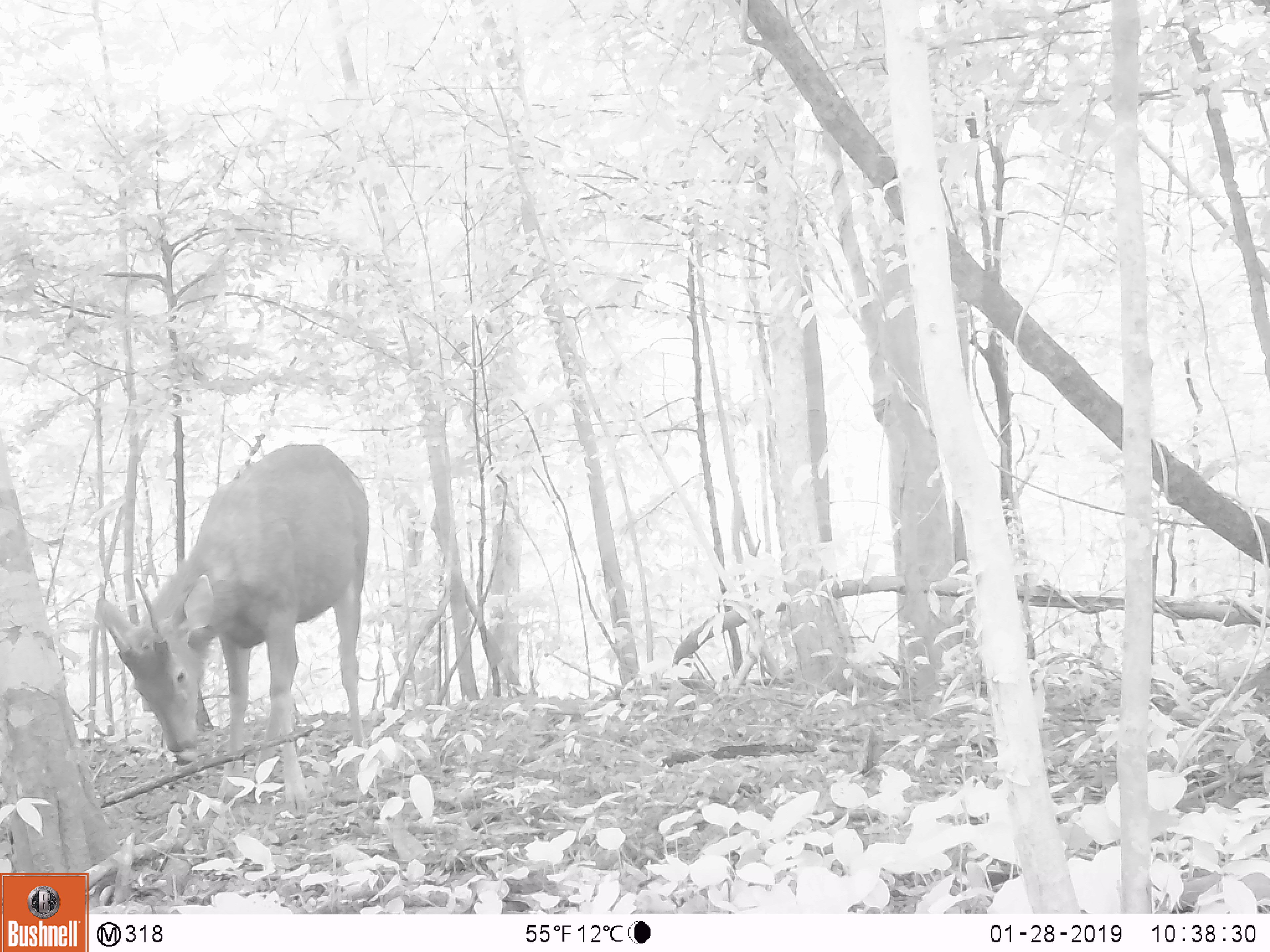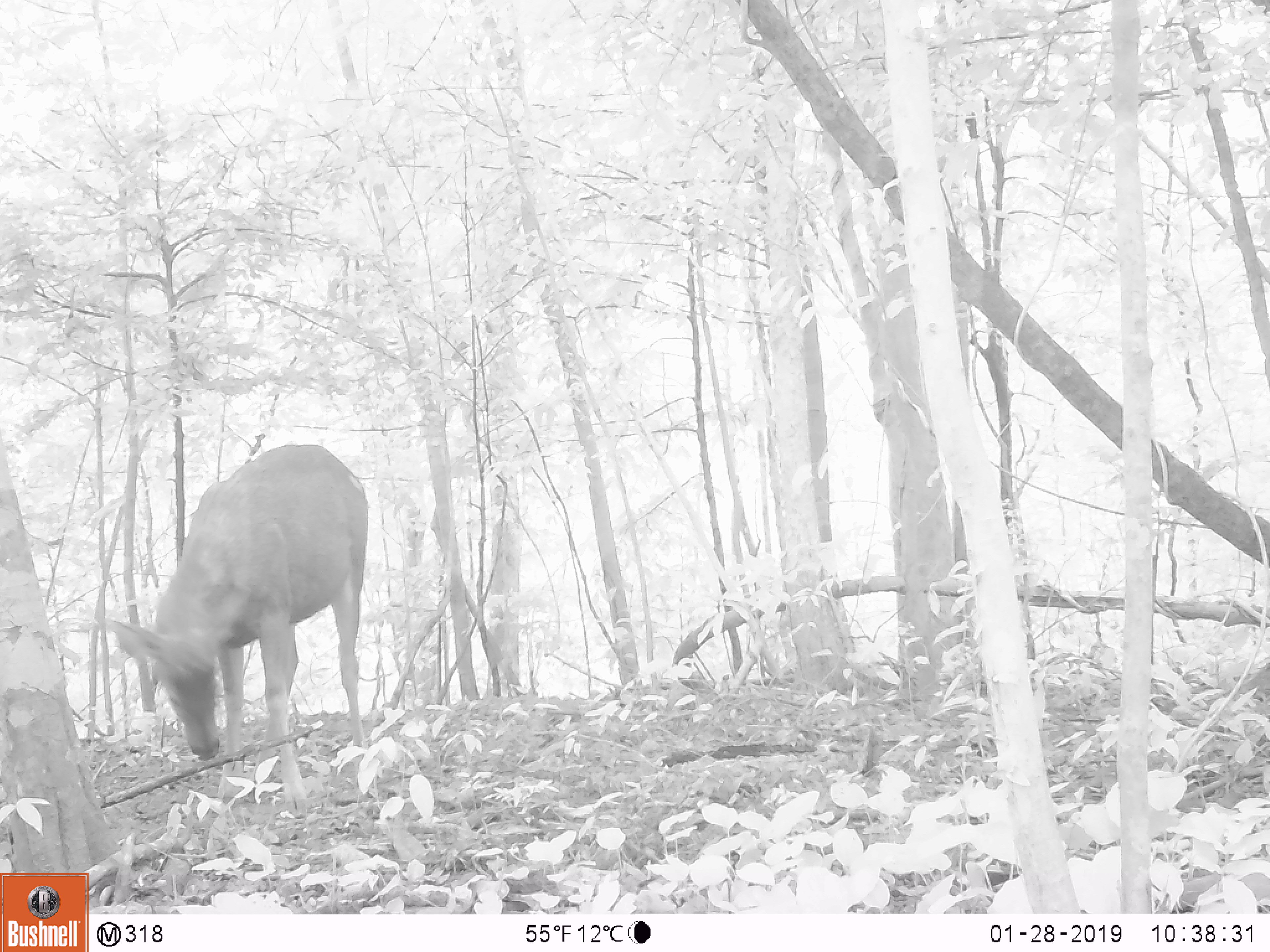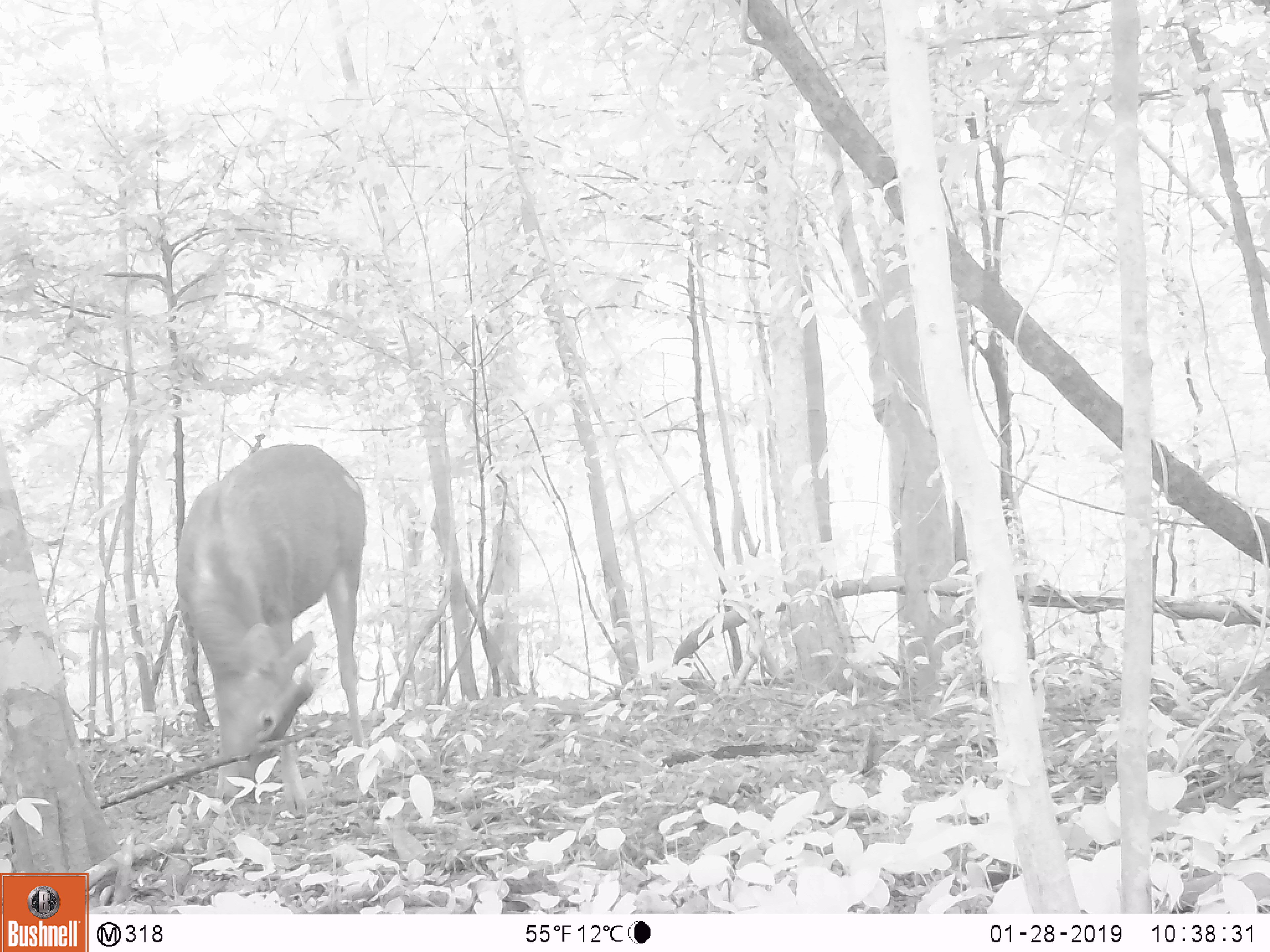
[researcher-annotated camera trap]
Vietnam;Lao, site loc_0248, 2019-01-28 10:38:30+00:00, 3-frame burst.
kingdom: Animalia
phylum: Chordata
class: Mammalia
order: Artiodactyla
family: Cervidae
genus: Rusa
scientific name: Rusa unicolor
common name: sambar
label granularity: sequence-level